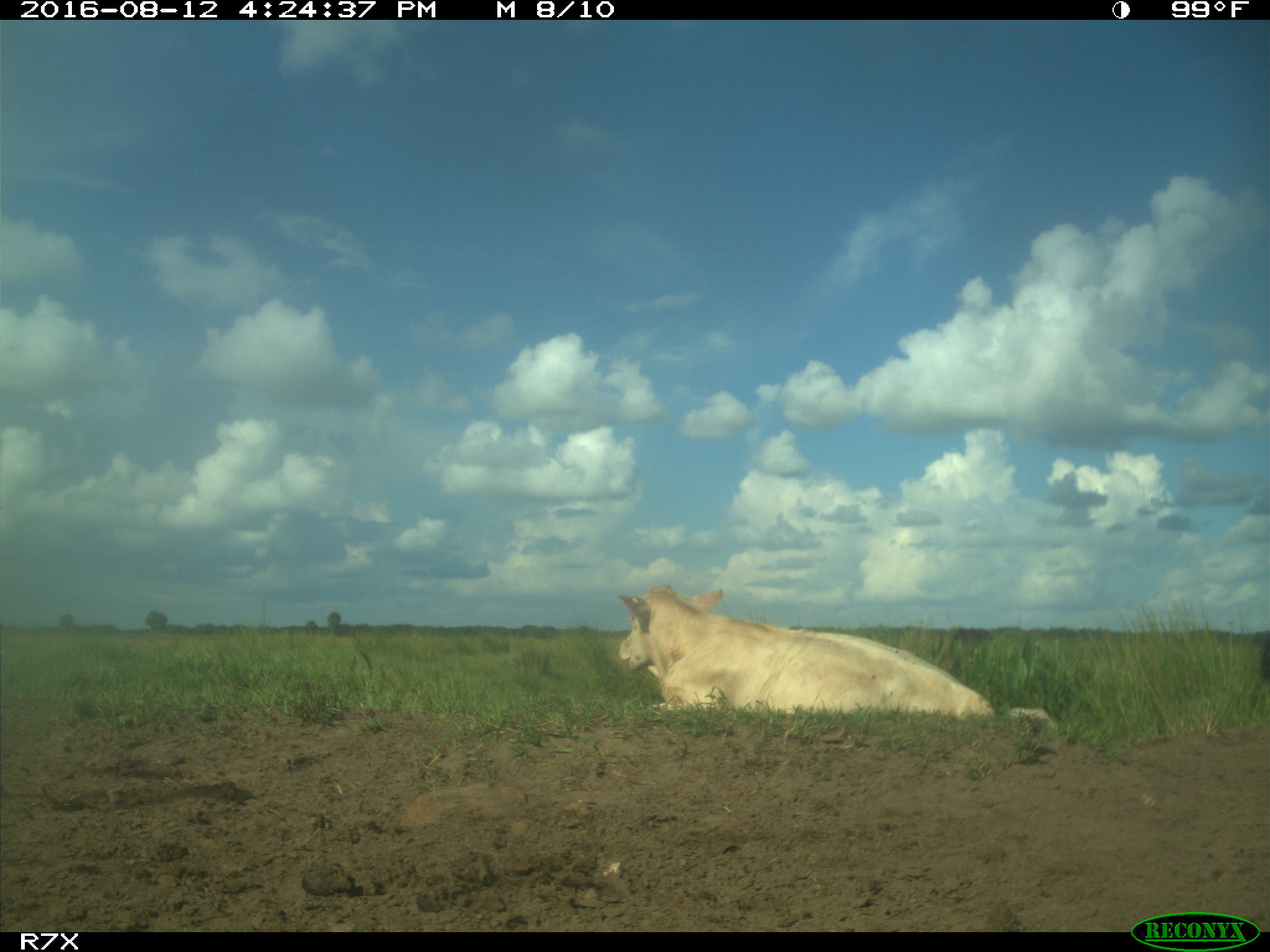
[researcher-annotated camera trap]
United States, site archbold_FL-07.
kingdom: Animalia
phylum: Chordata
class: Mammalia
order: Artiodactyla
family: Bovidae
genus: Bos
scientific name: Bos taurus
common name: domestic cow